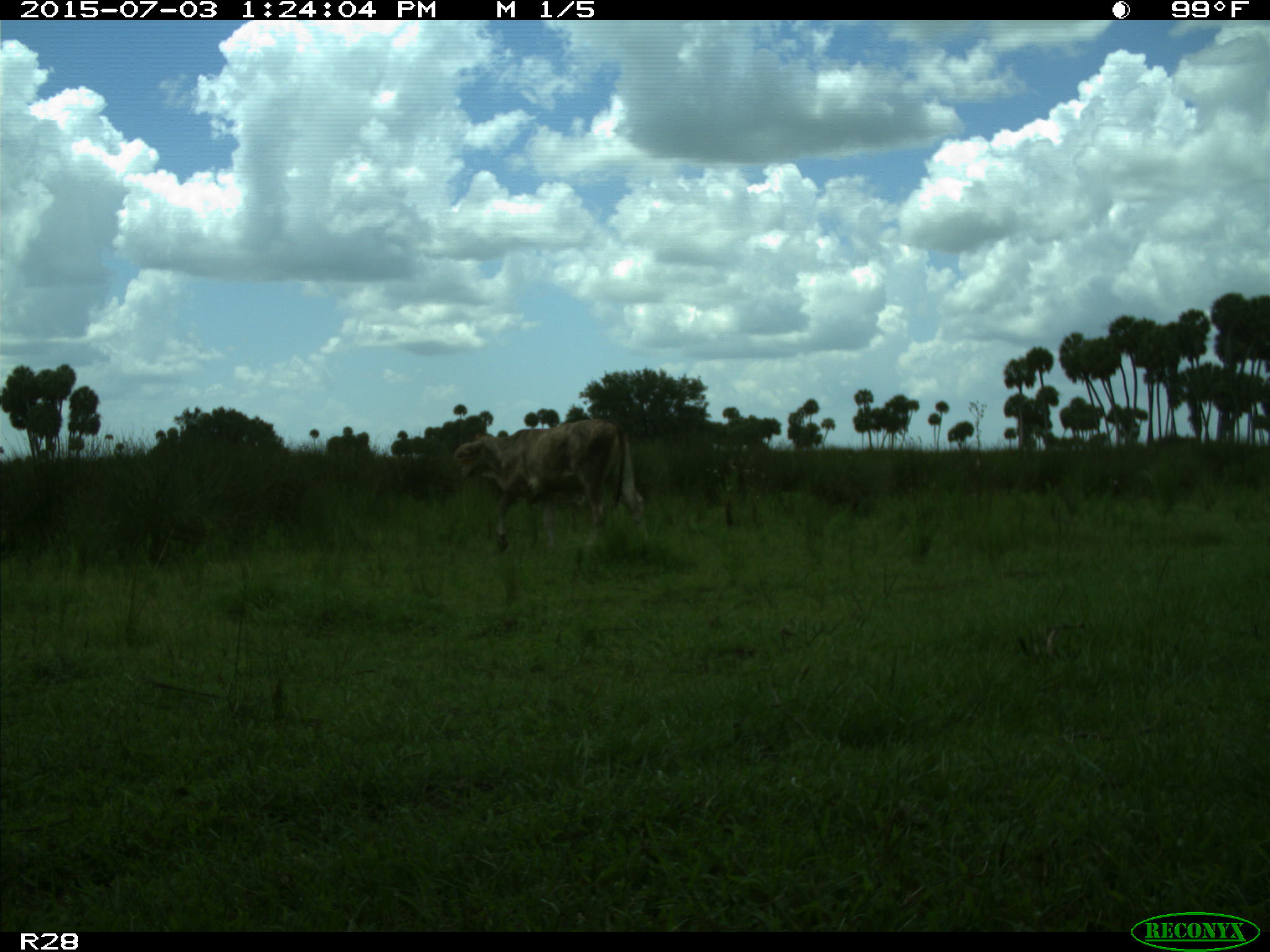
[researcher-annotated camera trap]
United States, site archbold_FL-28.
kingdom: Animalia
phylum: Chordata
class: Mammalia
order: Artiodactyla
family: Bovidae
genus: Bos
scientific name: Bos taurus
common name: domestic cow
Bos taurus (domestic cow).